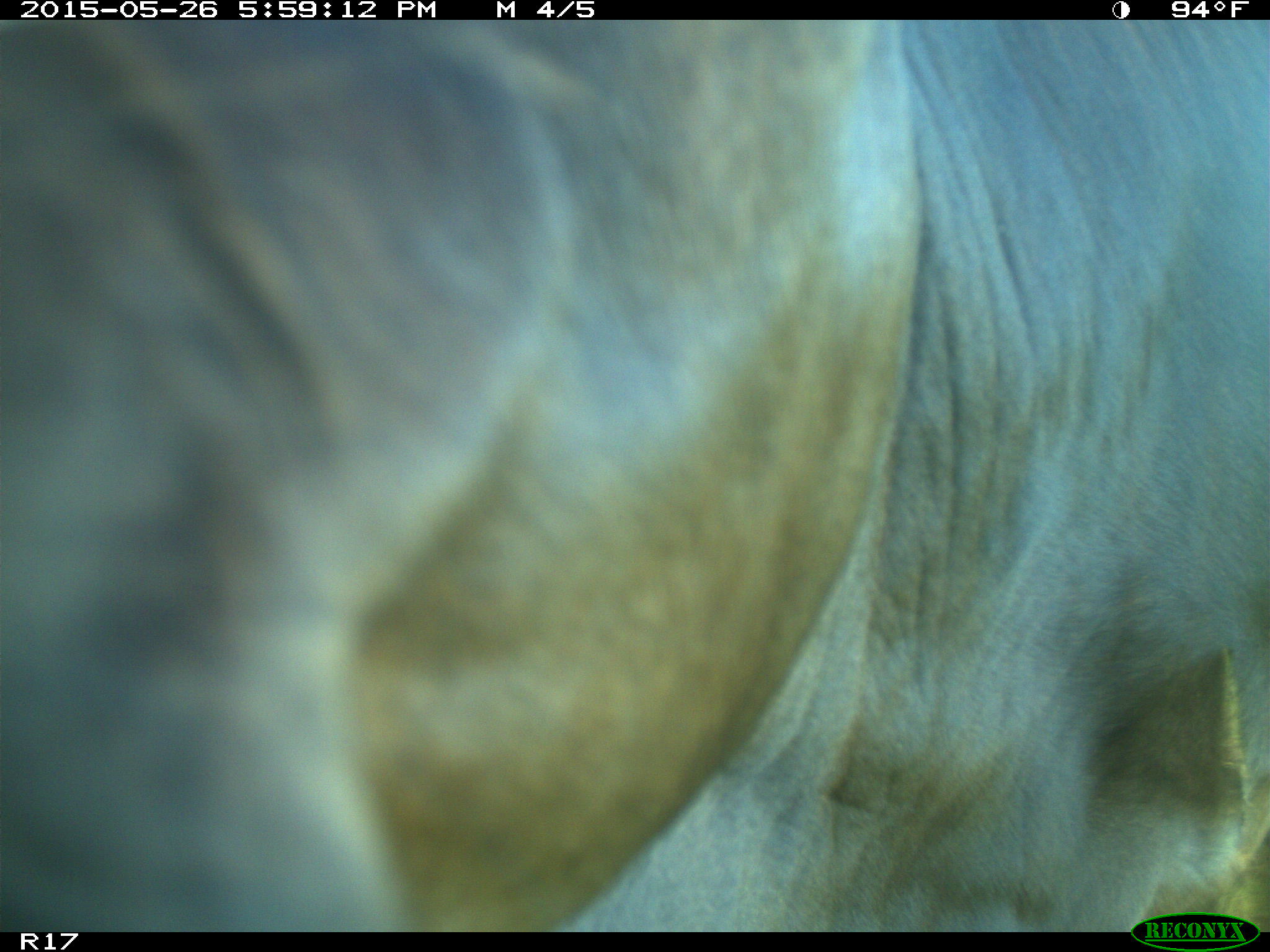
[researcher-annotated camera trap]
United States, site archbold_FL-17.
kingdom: Animalia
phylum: Chordata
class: Mammalia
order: Artiodactyla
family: Bovidae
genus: Bos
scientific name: Bos taurus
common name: domestic cow